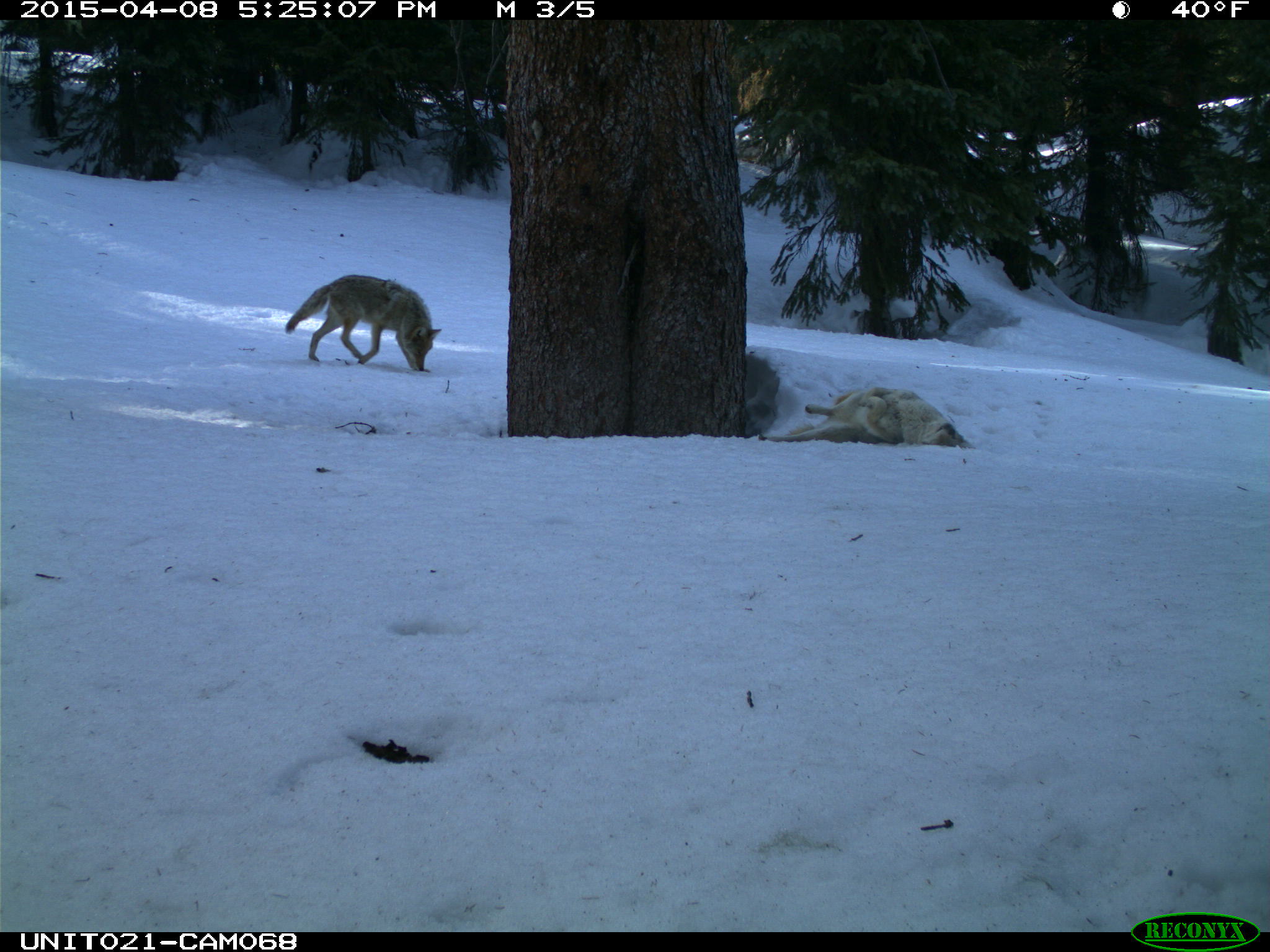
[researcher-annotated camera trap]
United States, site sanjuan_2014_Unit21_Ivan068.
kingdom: Animalia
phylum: Chordata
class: Mammalia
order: Carnivora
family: Canidae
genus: Canis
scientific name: Canis latrans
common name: coyote